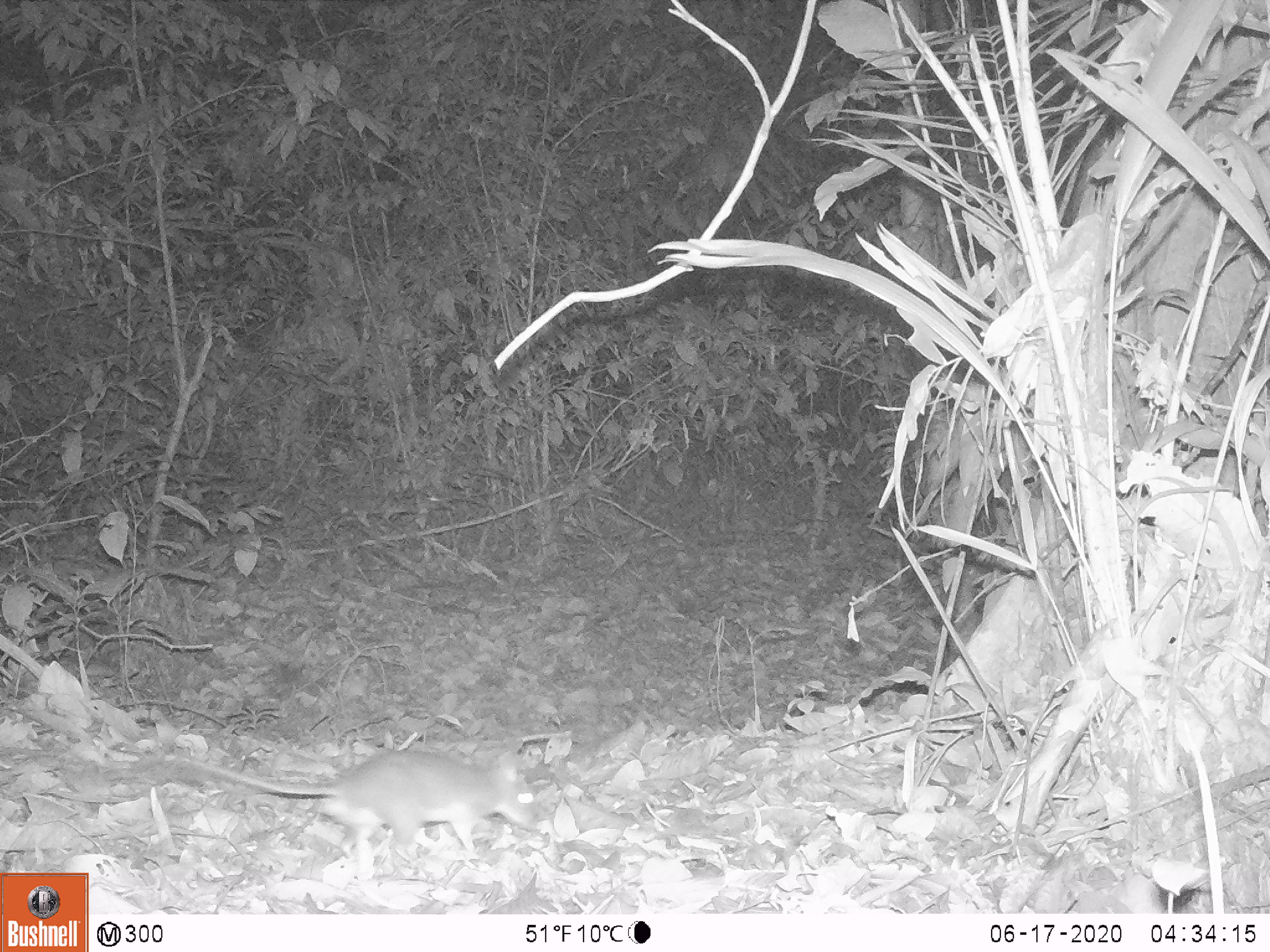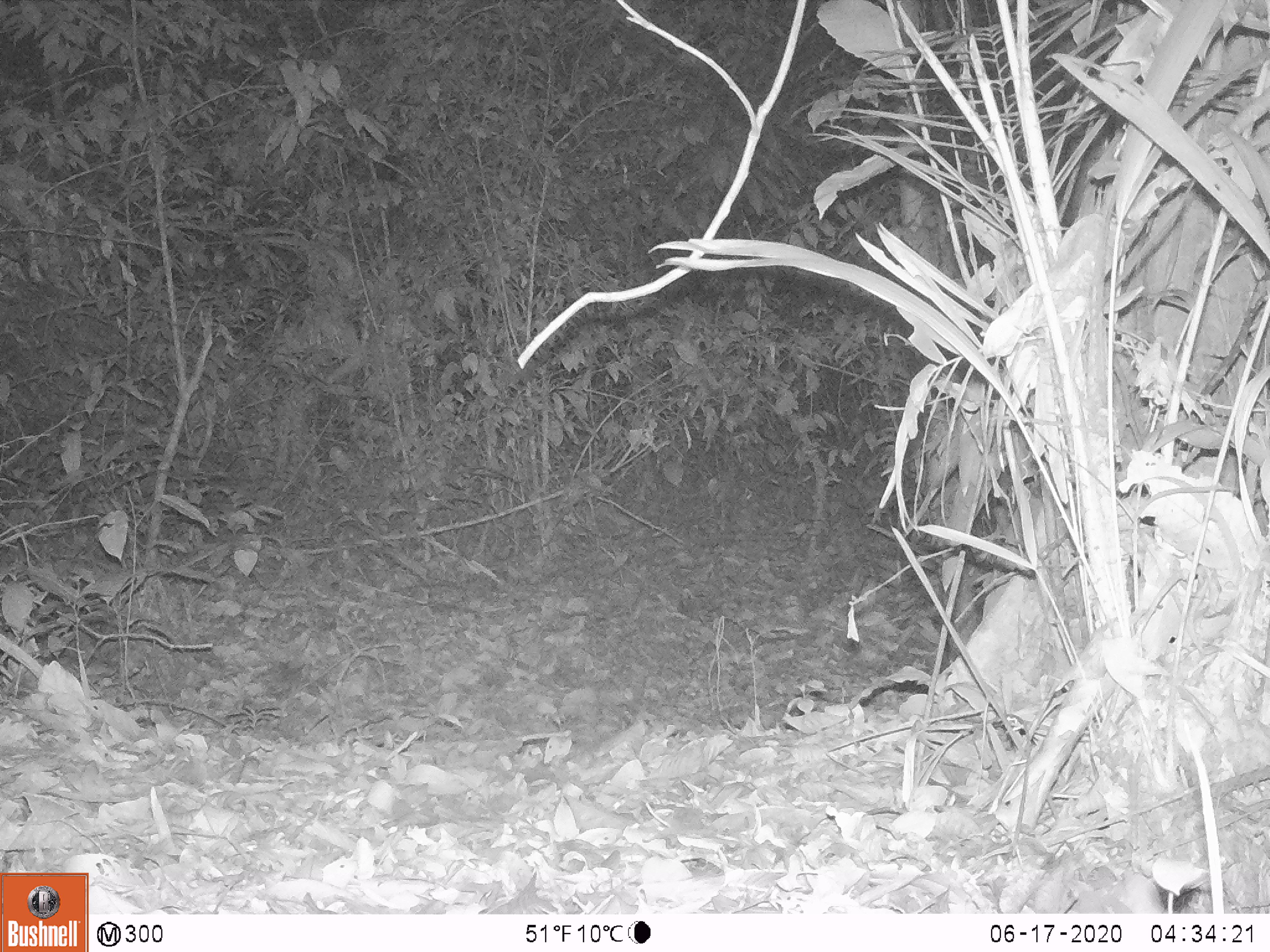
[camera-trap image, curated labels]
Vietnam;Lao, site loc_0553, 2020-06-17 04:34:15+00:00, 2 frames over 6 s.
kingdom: Animalia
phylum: Chordata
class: Mammalia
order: Rodentia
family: Muridae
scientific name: Muridae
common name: old-world mice and rats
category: unidentified murid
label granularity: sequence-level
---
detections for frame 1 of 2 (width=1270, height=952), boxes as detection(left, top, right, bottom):
unidentified murid: detection(162, 749, 540, 858)